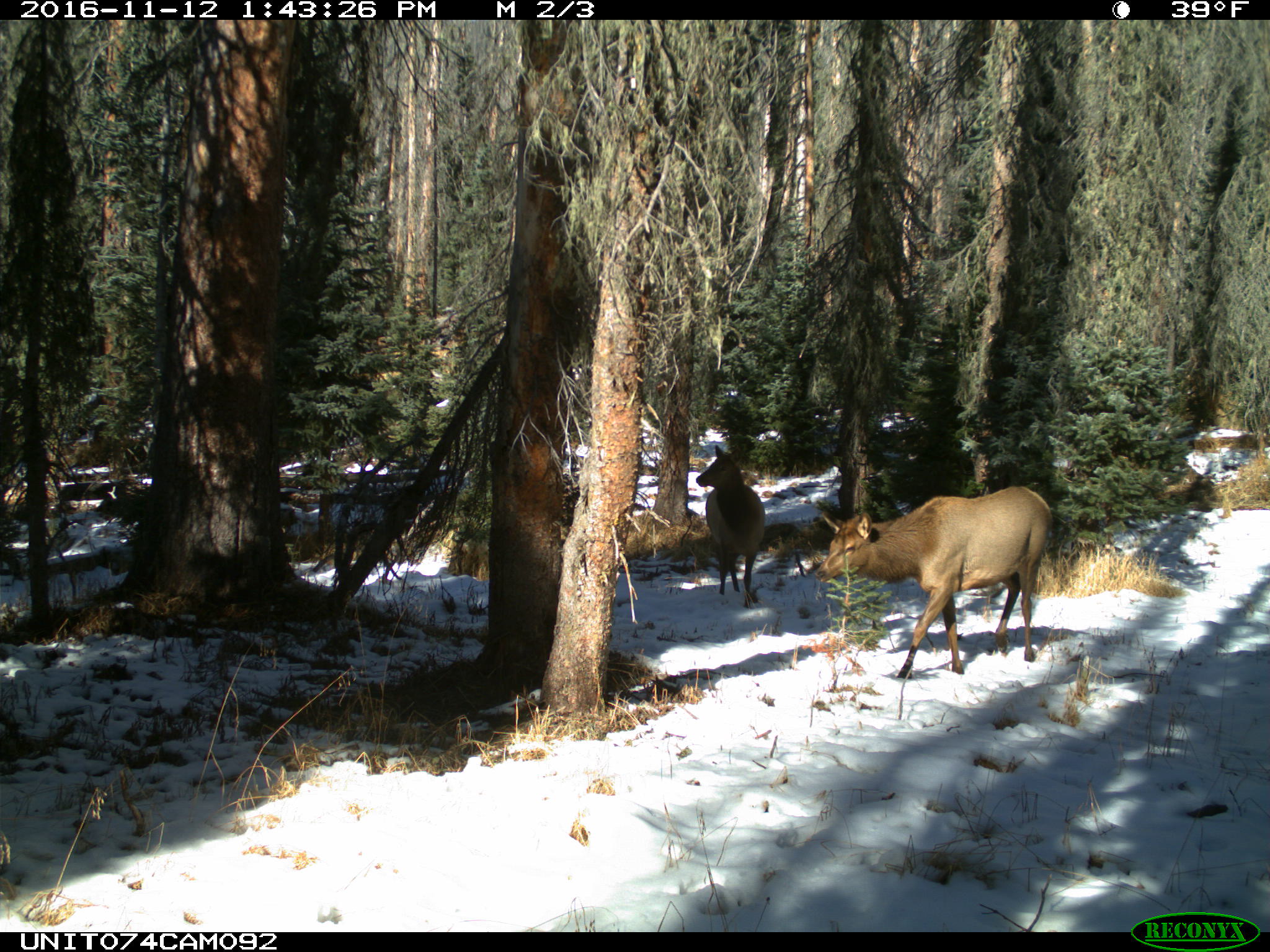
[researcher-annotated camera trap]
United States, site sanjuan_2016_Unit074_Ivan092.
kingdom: Animalia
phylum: Chordata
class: Mammalia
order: Artiodactyla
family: Cervidae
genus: Cervus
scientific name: Cervus elaphus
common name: red deer